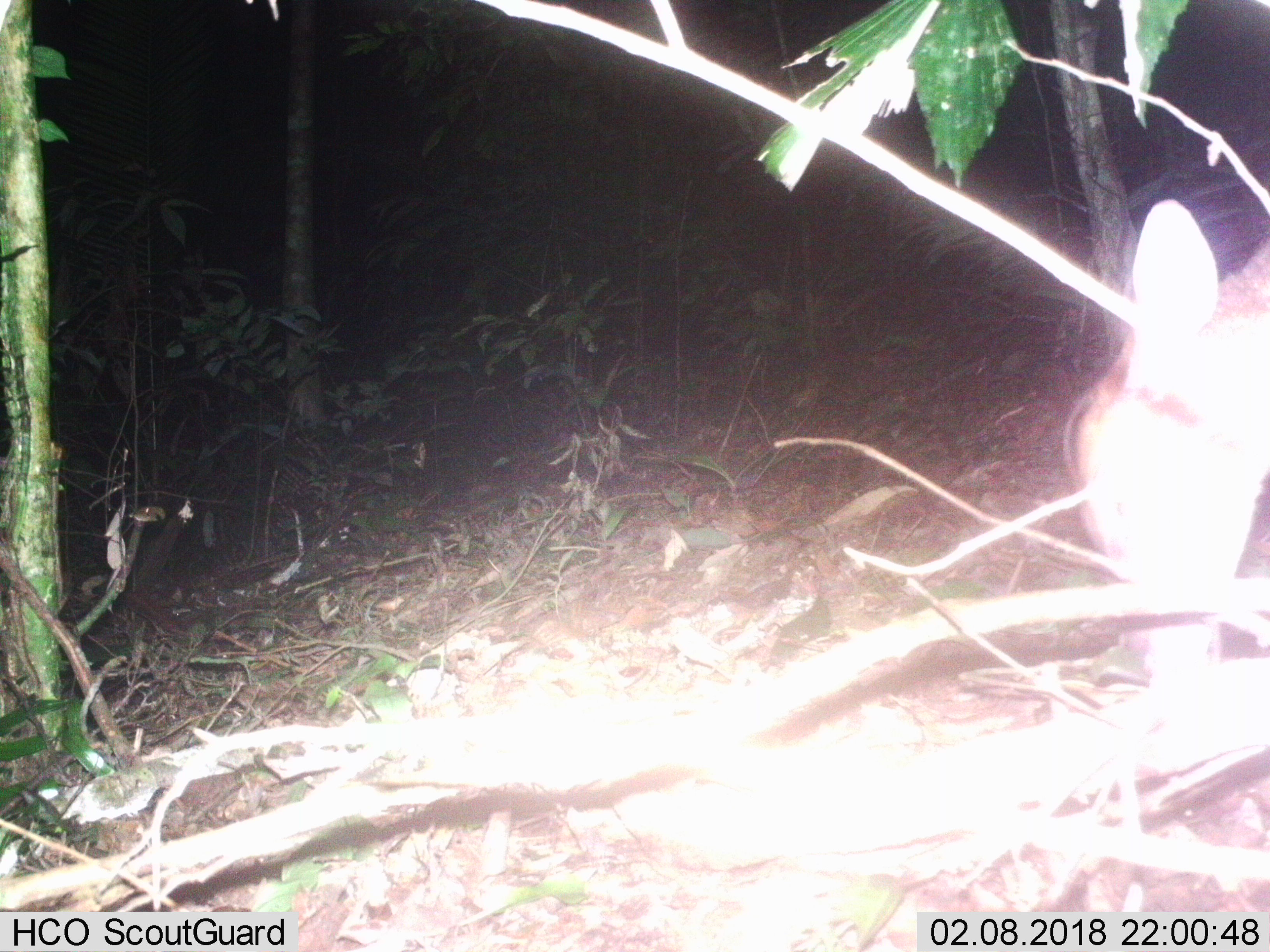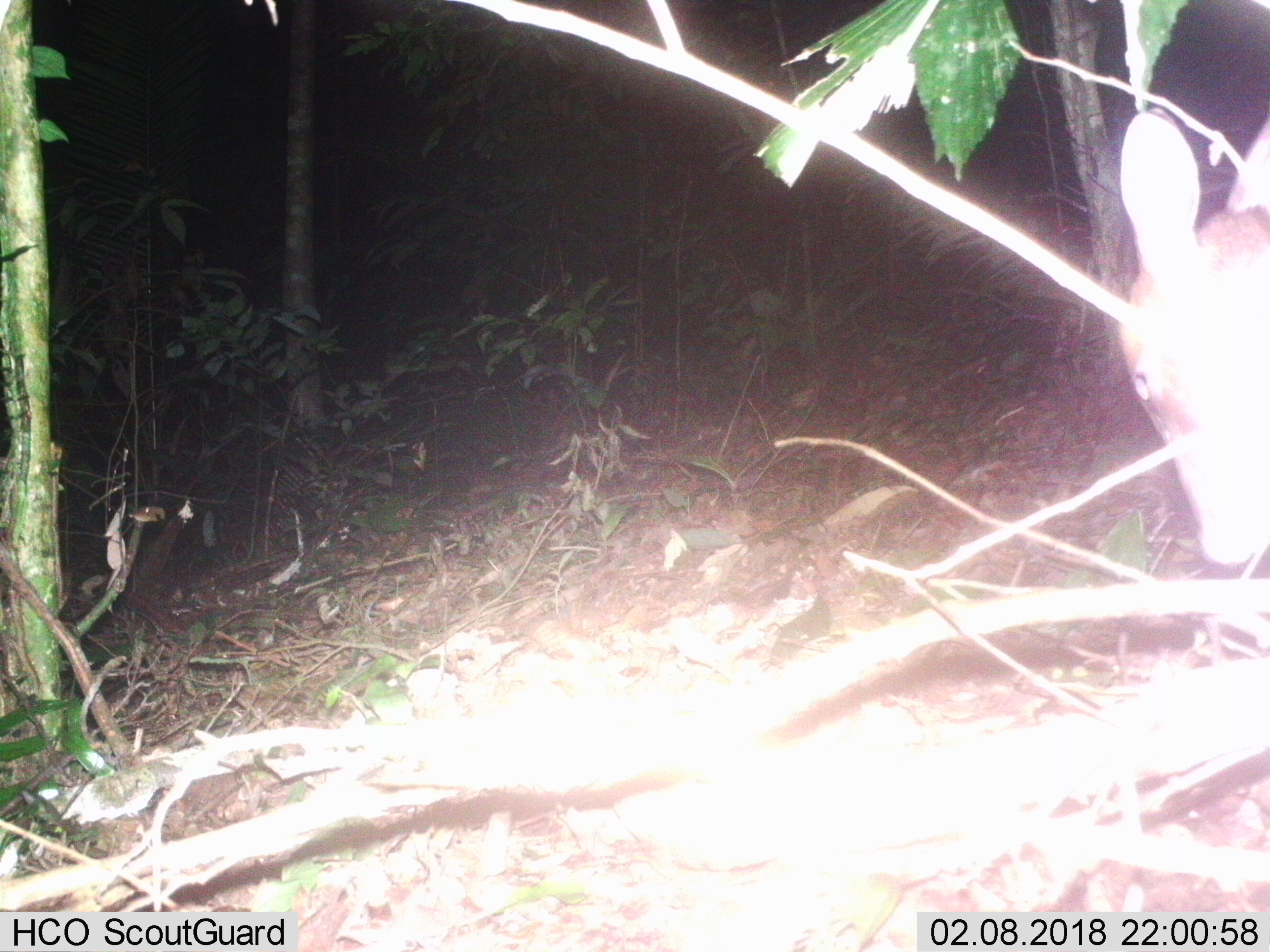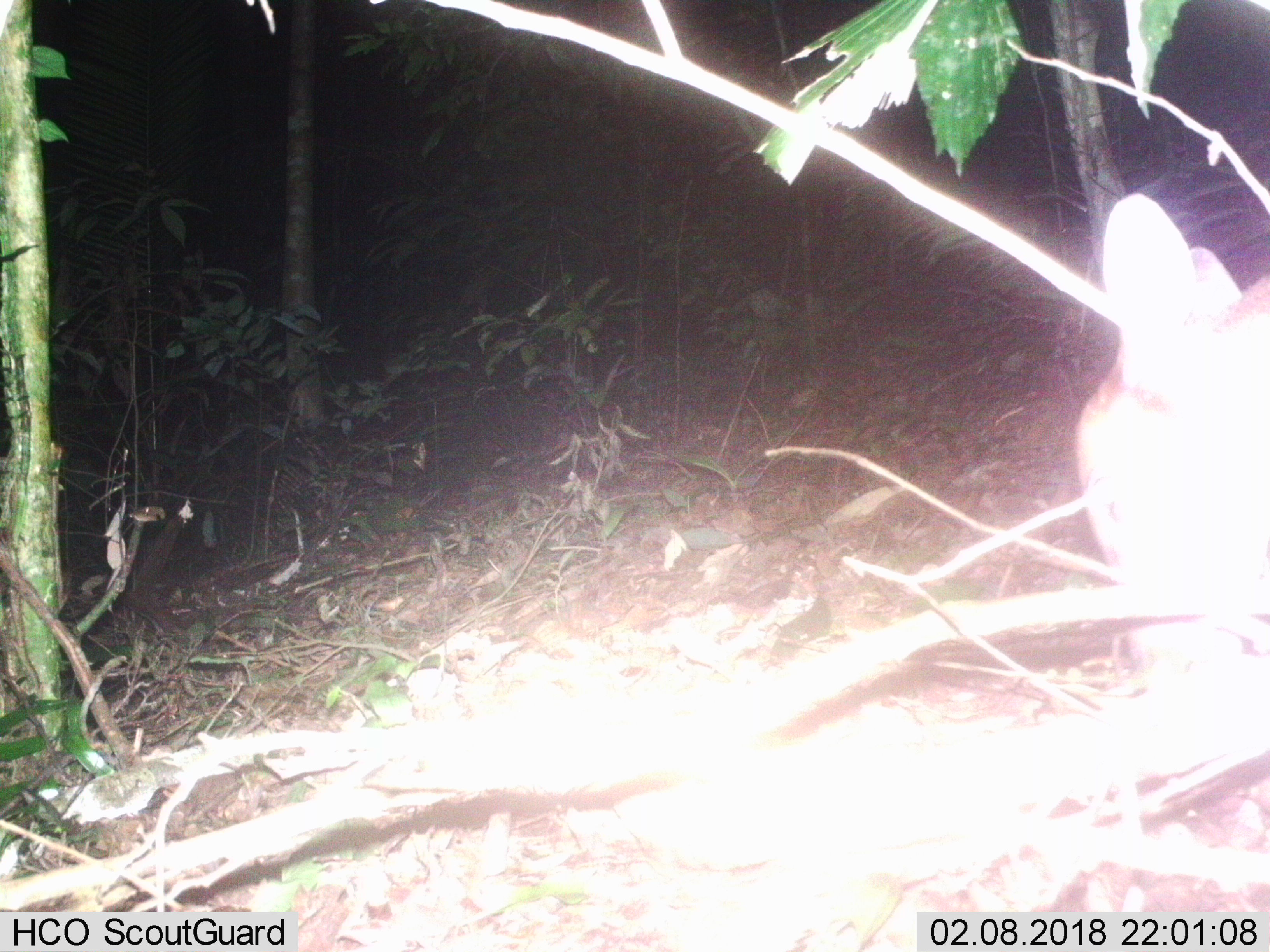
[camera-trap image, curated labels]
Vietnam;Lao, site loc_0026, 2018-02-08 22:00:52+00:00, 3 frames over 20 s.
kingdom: Animalia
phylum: Chordata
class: Mammalia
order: Artiodactyla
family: Cervidae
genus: Muntiacus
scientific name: Muntiacus vuquangensis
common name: large-antlered muntjac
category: large antlered muntjac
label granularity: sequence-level